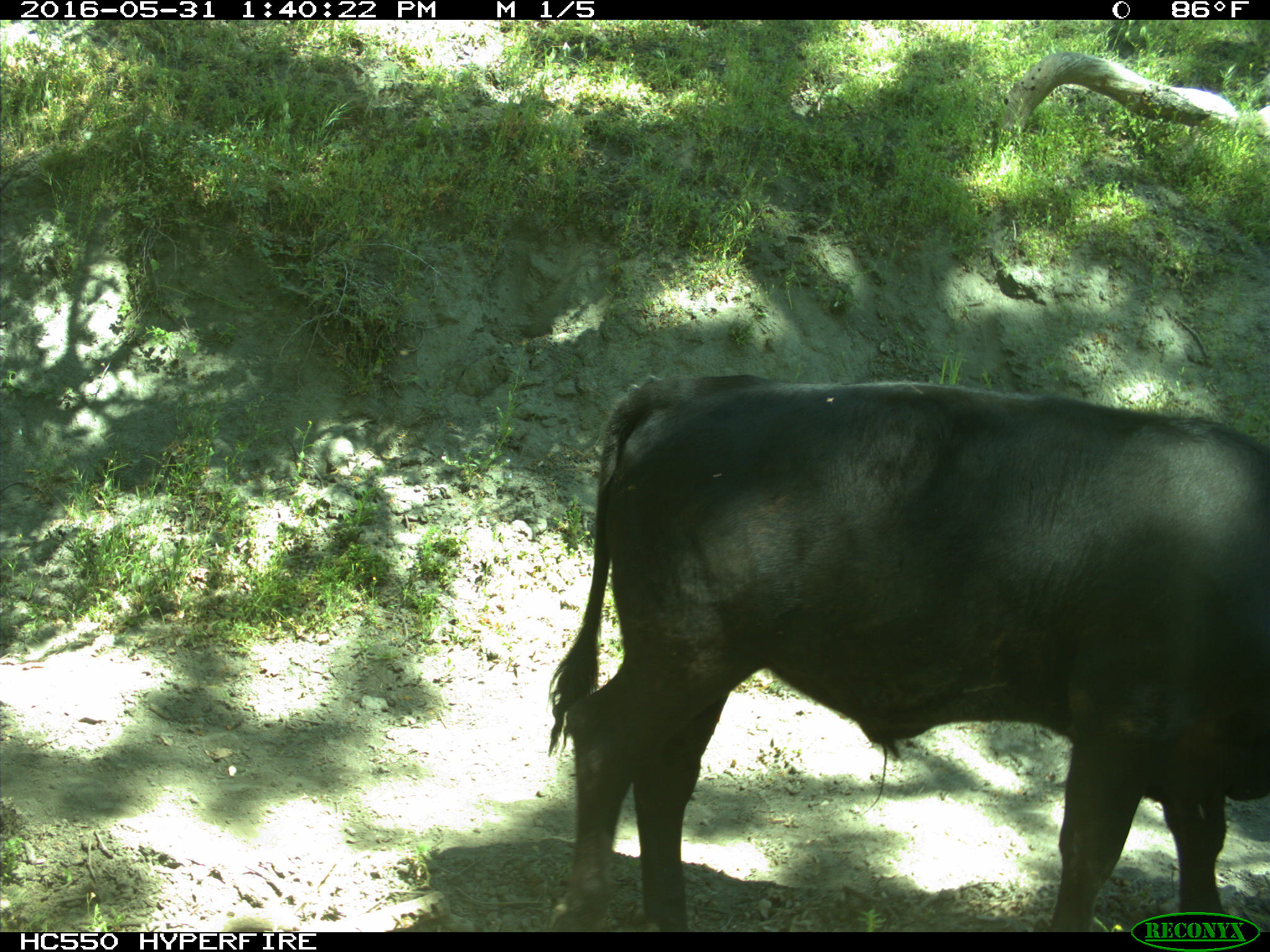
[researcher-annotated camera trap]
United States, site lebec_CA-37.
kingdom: Animalia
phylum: Chordata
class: Mammalia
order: Artiodactyla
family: Bovidae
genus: Bos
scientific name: Bos taurus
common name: domestic cow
Bos taurus (domestic cow).